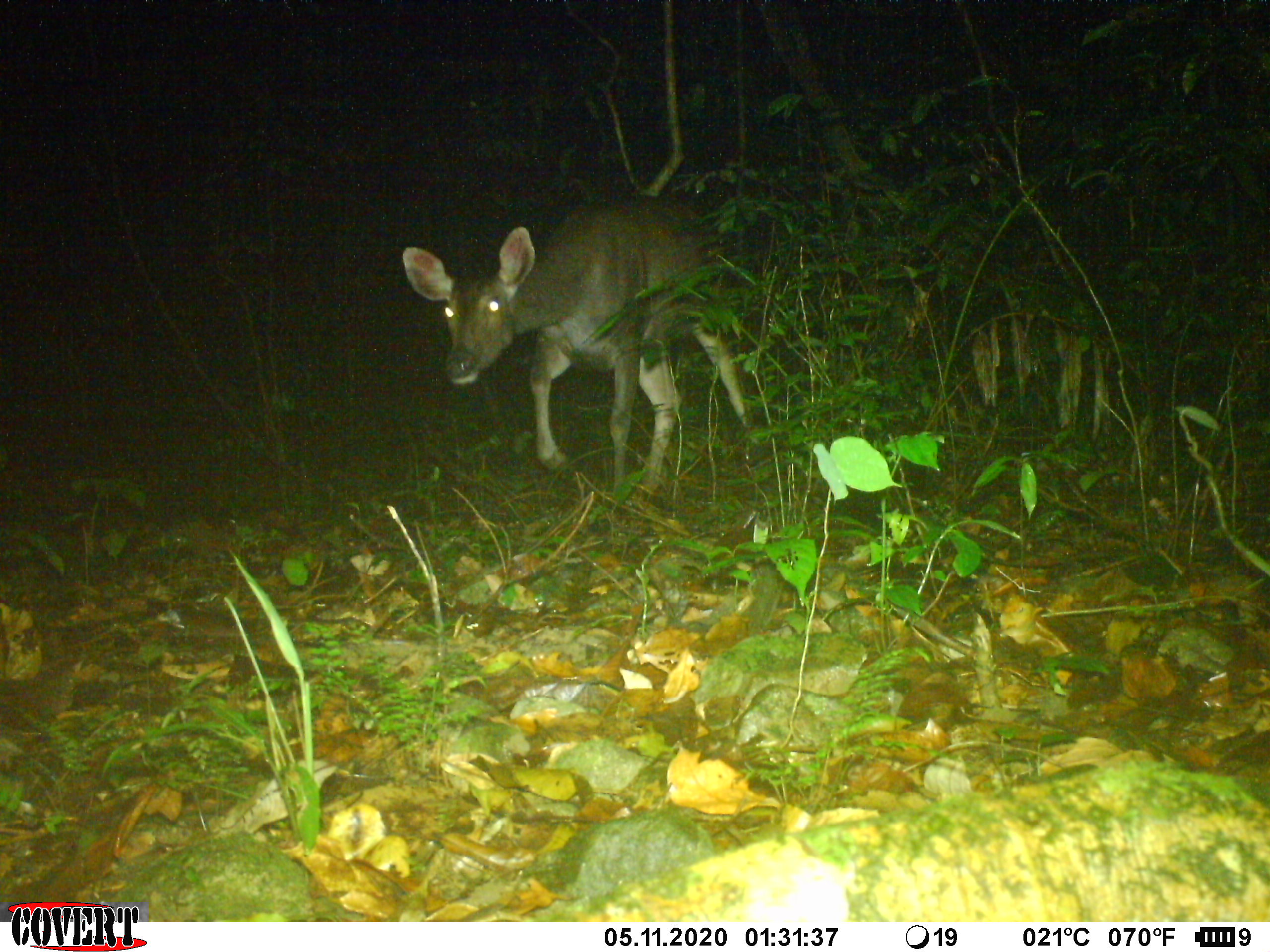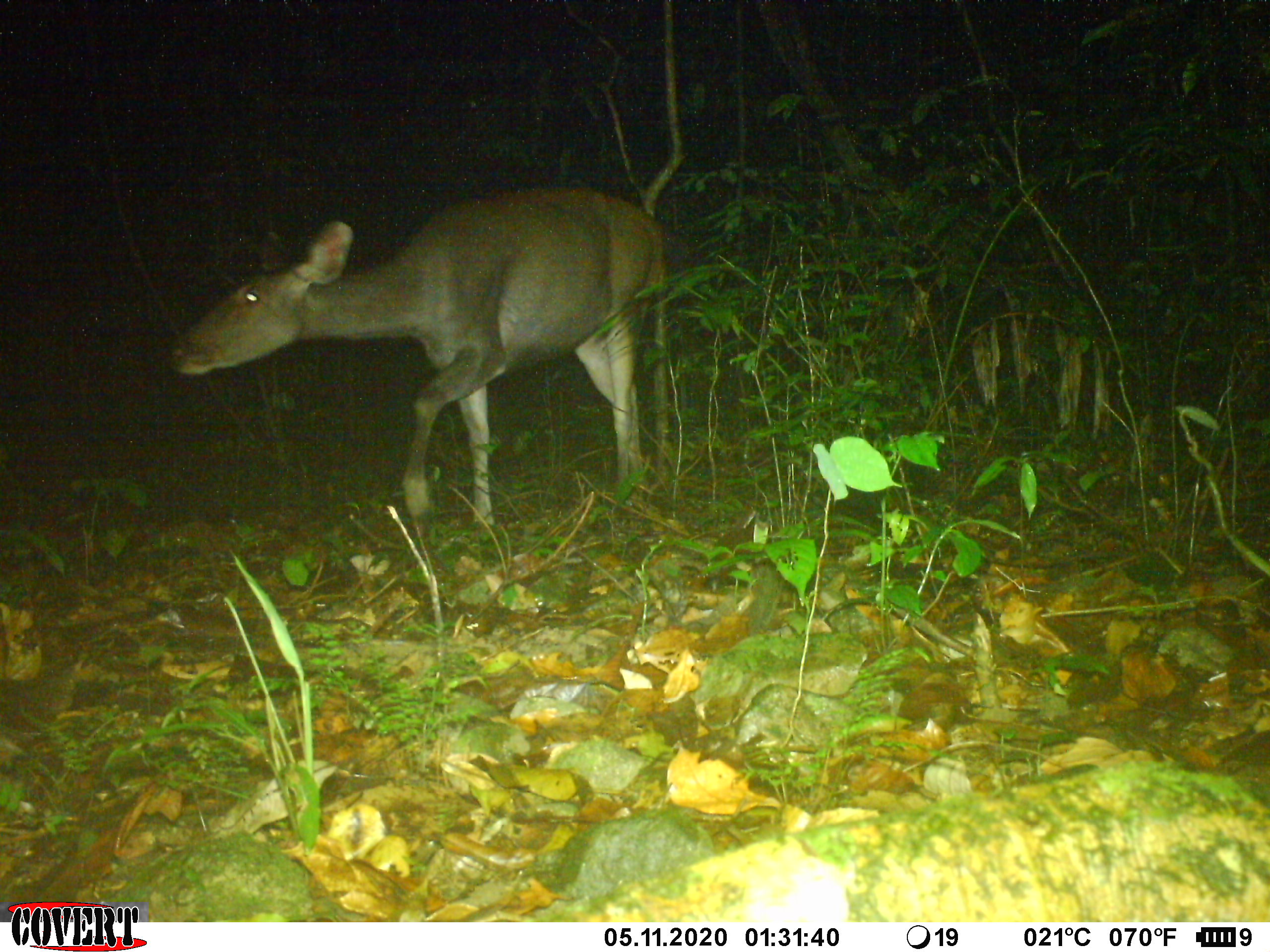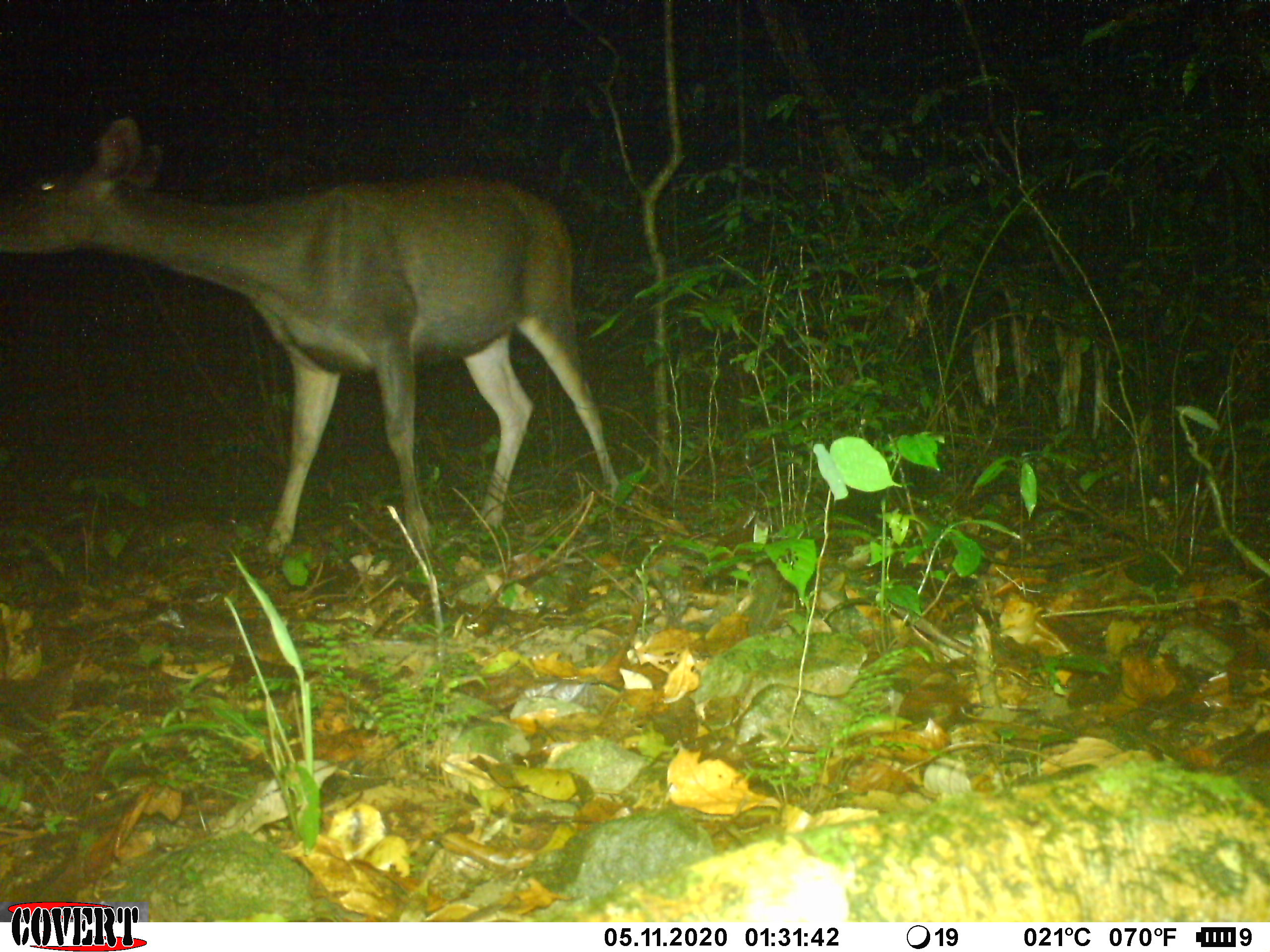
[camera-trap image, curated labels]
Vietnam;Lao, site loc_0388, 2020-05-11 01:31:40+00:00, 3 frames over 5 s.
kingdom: Animalia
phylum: Chordata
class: Mammalia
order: Artiodactyla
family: Cervidae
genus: Rusa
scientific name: Rusa unicolor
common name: sambar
Sambar (Rusa unicolor). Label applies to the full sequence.